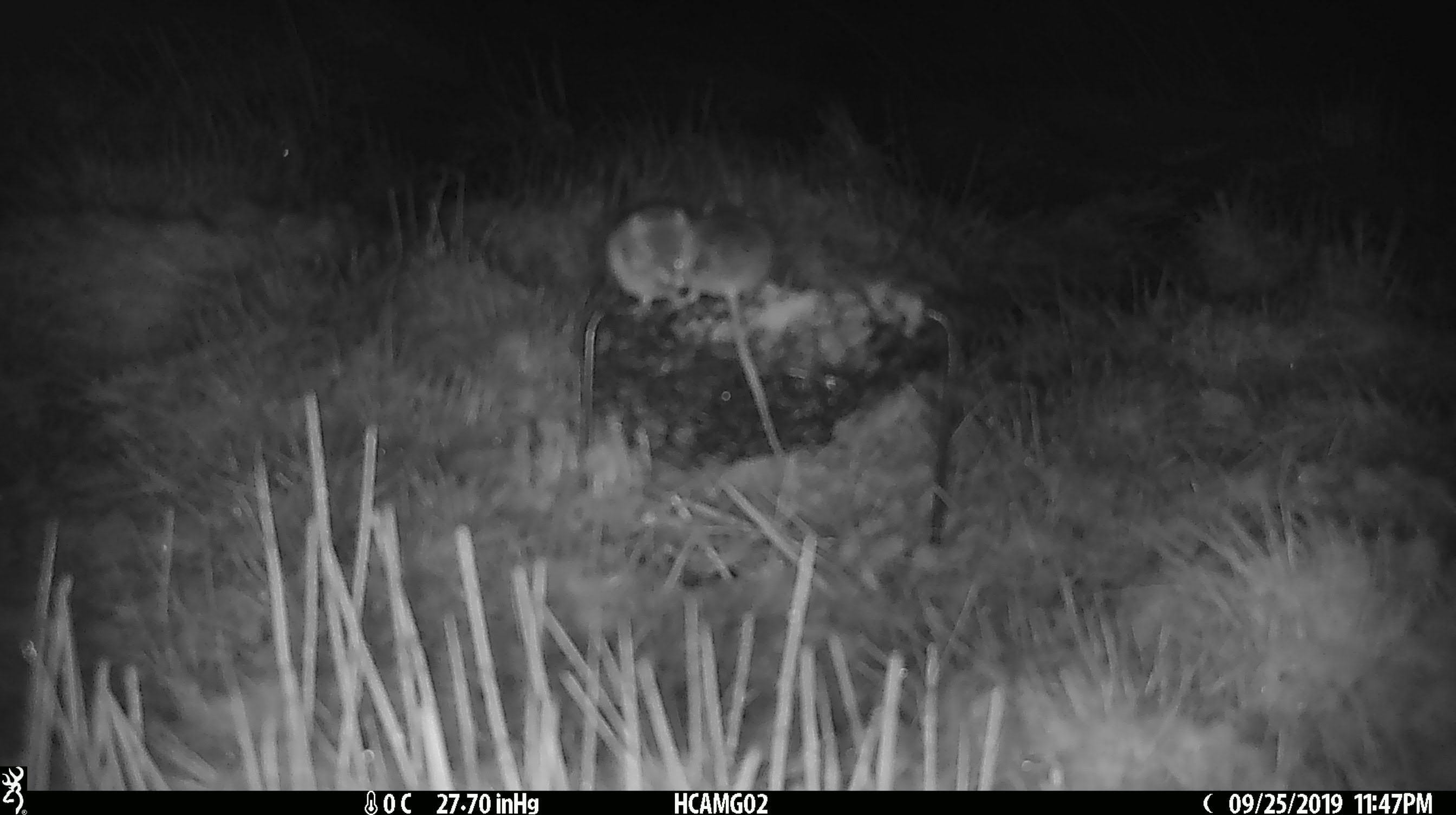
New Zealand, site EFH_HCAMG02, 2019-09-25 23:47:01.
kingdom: Animalia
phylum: Chordata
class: Mammalia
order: Rodentia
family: Muridae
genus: Mus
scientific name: Mus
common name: mouse